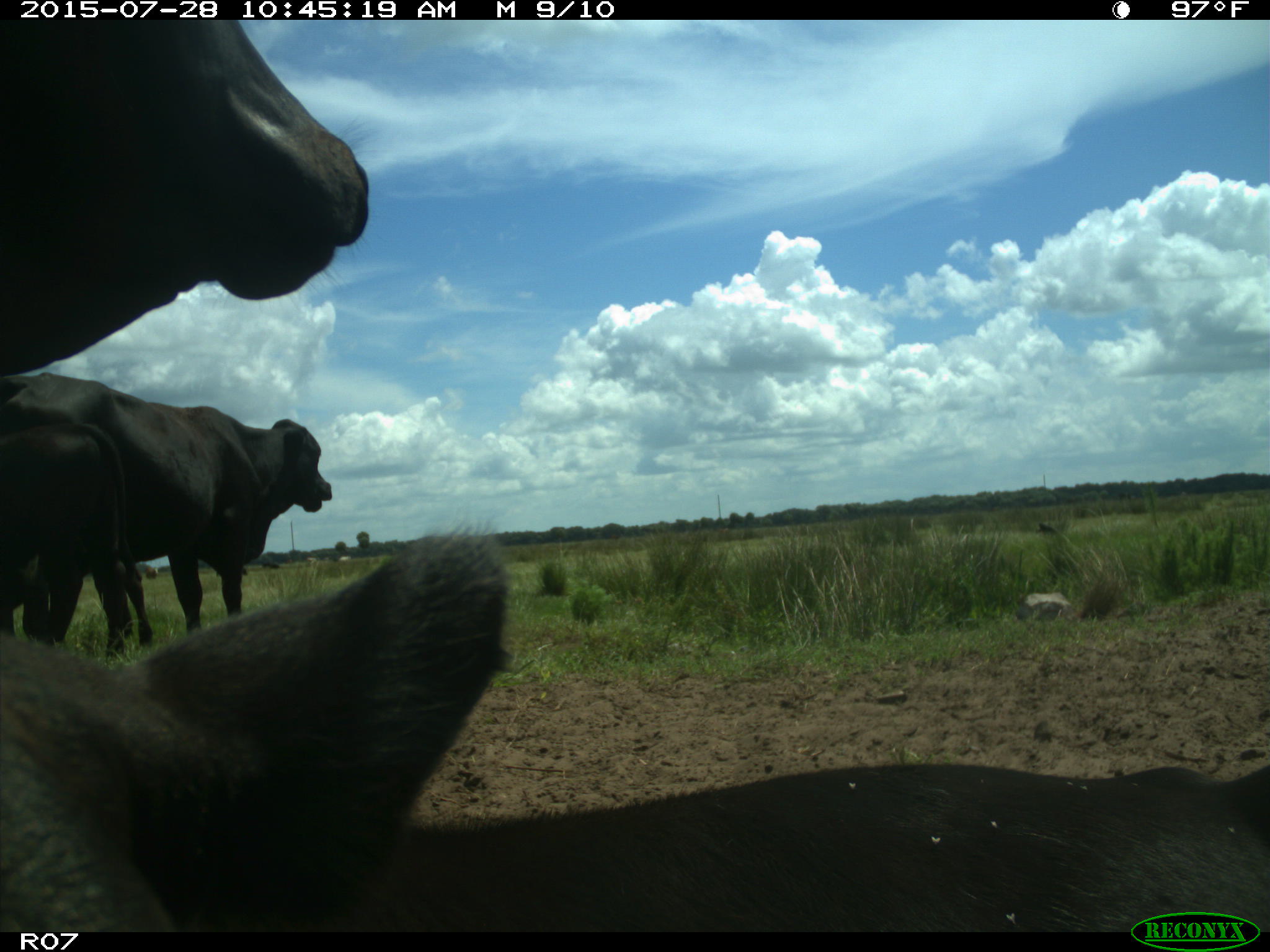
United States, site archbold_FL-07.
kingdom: Animalia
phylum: Chordata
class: Mammalia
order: Artiodactyla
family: Bovidae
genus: Bos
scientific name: Bos taurus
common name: domestic cow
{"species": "Bos taurus (domestic cow)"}